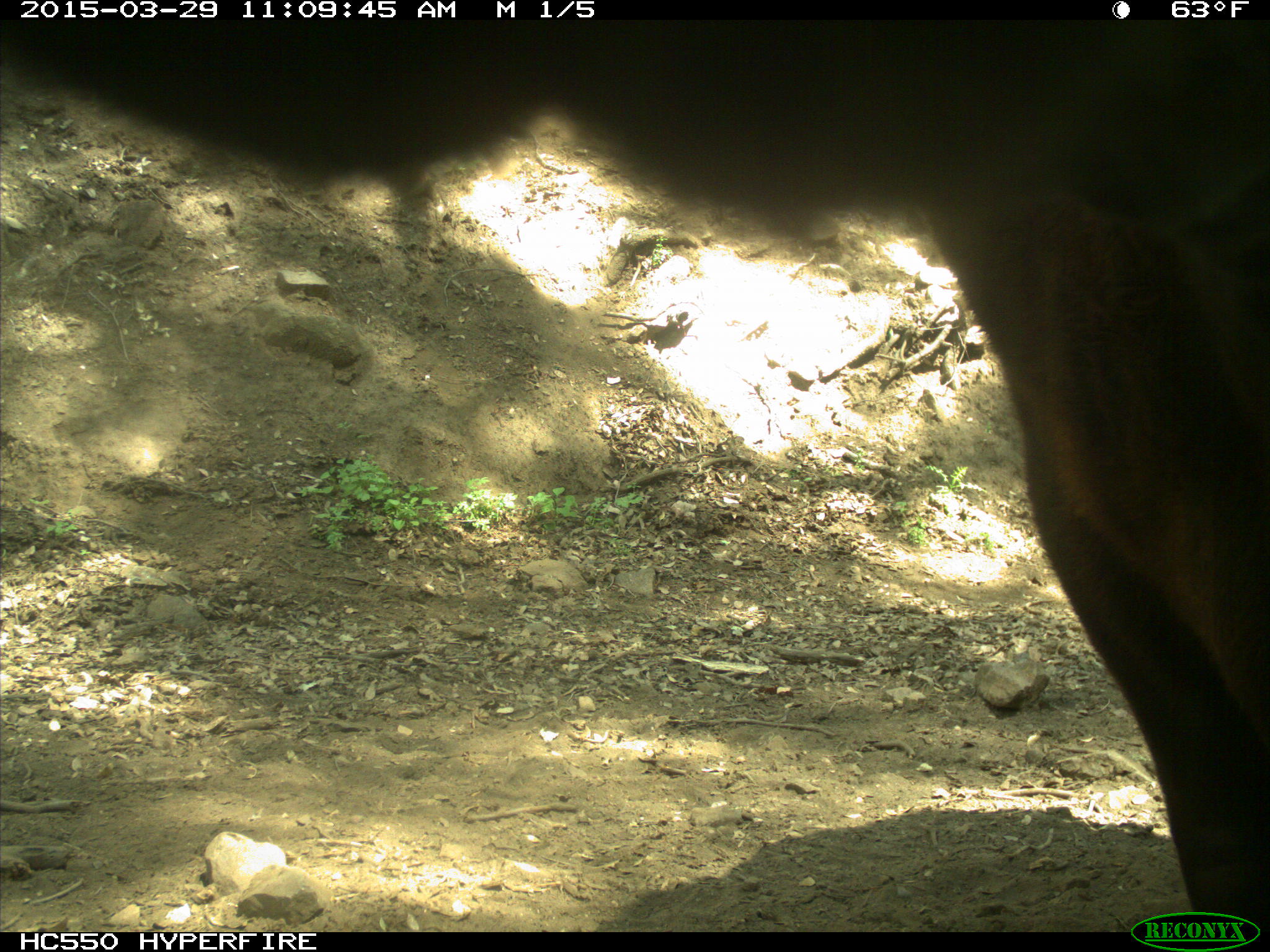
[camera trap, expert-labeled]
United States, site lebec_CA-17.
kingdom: Animalia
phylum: Chordata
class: Mammalia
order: Artiodactyla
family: Bovidae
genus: Bos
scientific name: Bos taurus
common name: domestic cow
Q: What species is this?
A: Bos taurus (domestic cow).